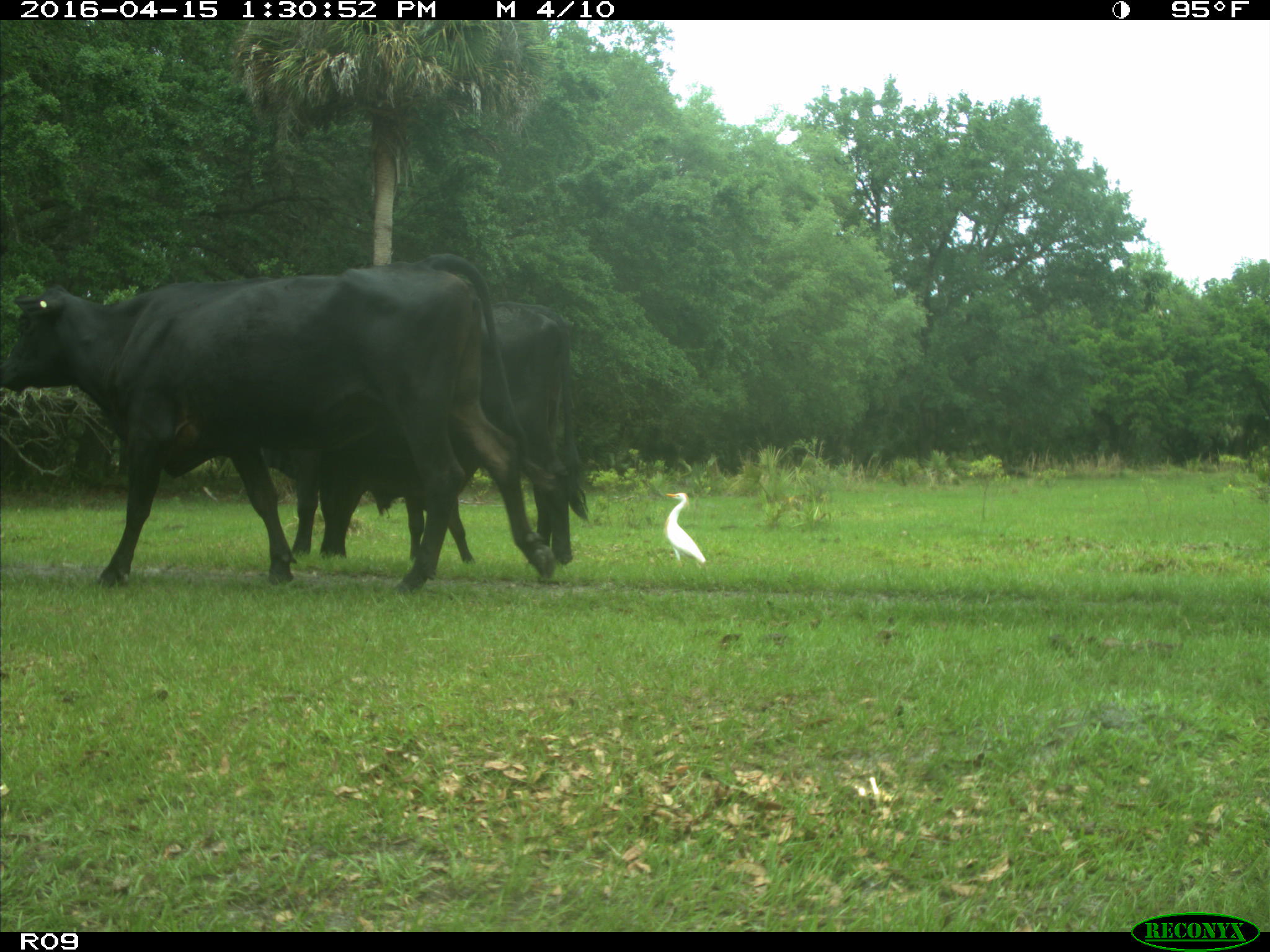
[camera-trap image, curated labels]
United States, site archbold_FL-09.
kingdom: Animalia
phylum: Chordata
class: Mammalia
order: Artiodactyla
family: Bovidae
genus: Bos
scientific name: Bos taurus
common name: domestic cow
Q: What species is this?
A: Bos taurus (domestic cow).